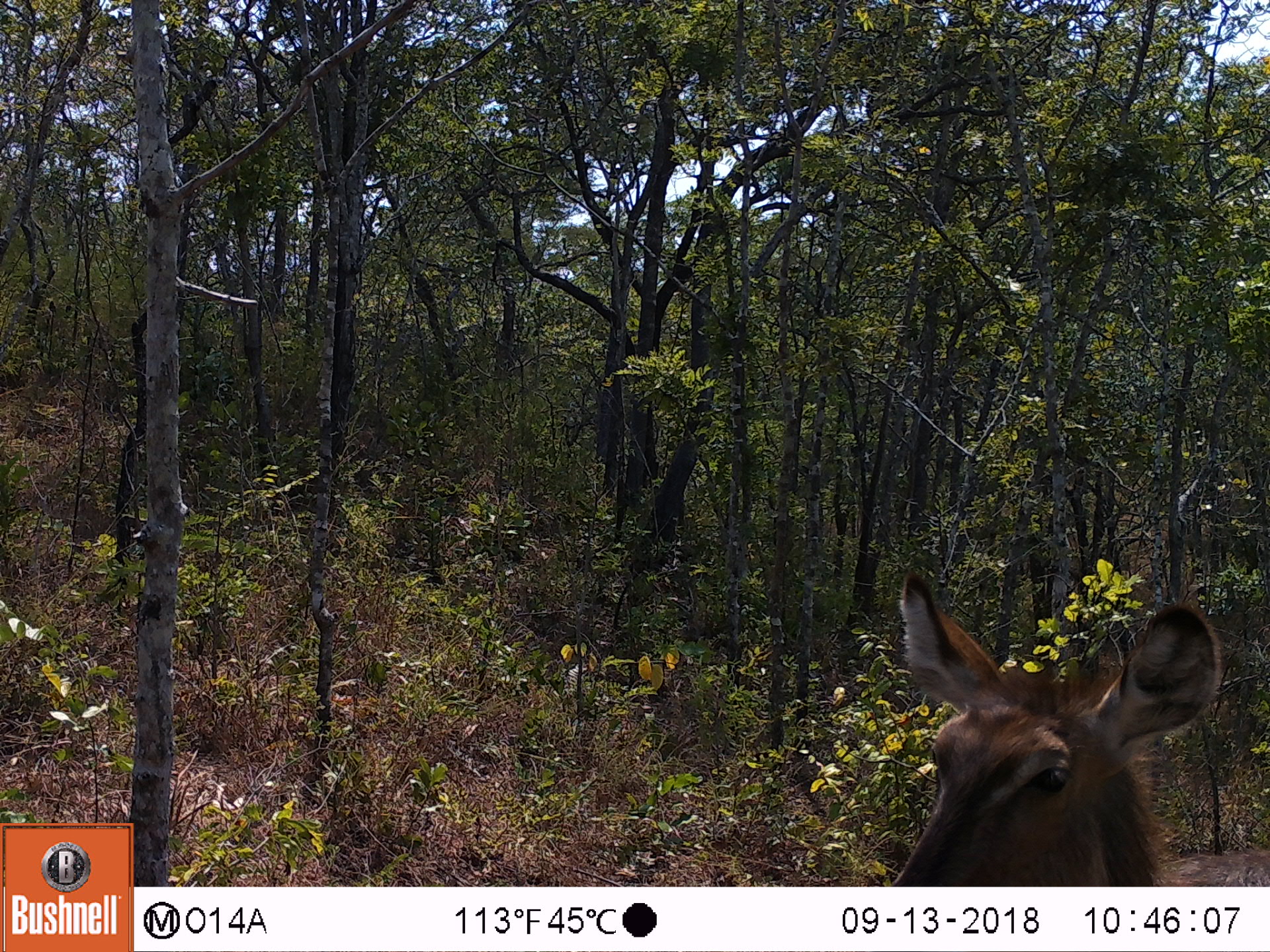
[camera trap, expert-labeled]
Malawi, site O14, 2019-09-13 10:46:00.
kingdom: Animalia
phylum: Chordata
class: Mammalia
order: Artiodactyla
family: Bovidae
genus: Kobus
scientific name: Kobus ellipsiprymnus ellipsiprymnus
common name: common waterbuck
Common waterbuck (Kobus ellipsiprymnus ellipsiprymnus), count 1.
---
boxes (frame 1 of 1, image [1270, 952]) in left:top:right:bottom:
common waterbuck: 880:580:1260:885